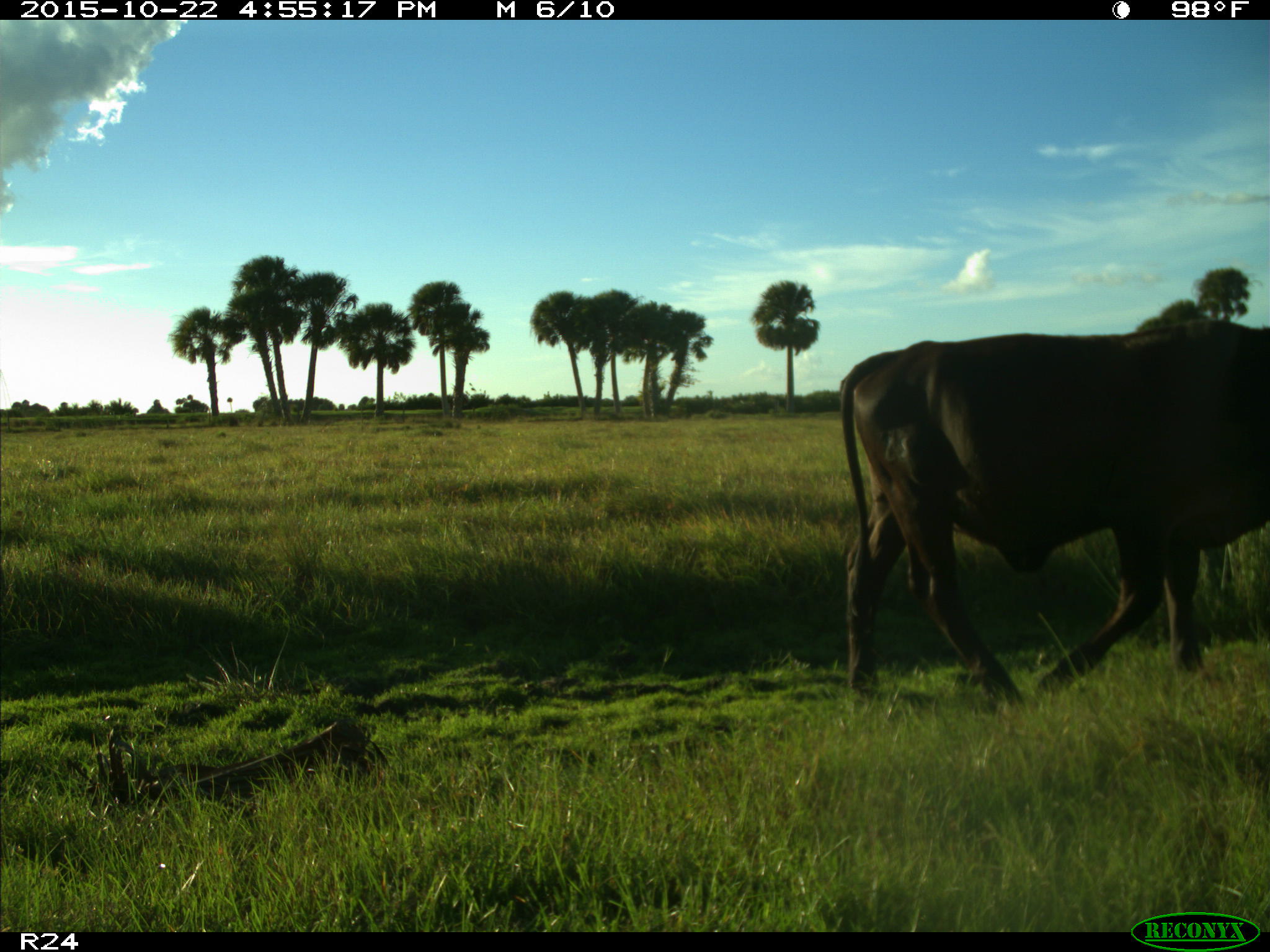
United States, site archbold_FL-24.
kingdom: Animalia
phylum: Chordata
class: Mammalia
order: Artiodactyla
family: Bovidae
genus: Bos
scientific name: Bos taurus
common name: domestic cow